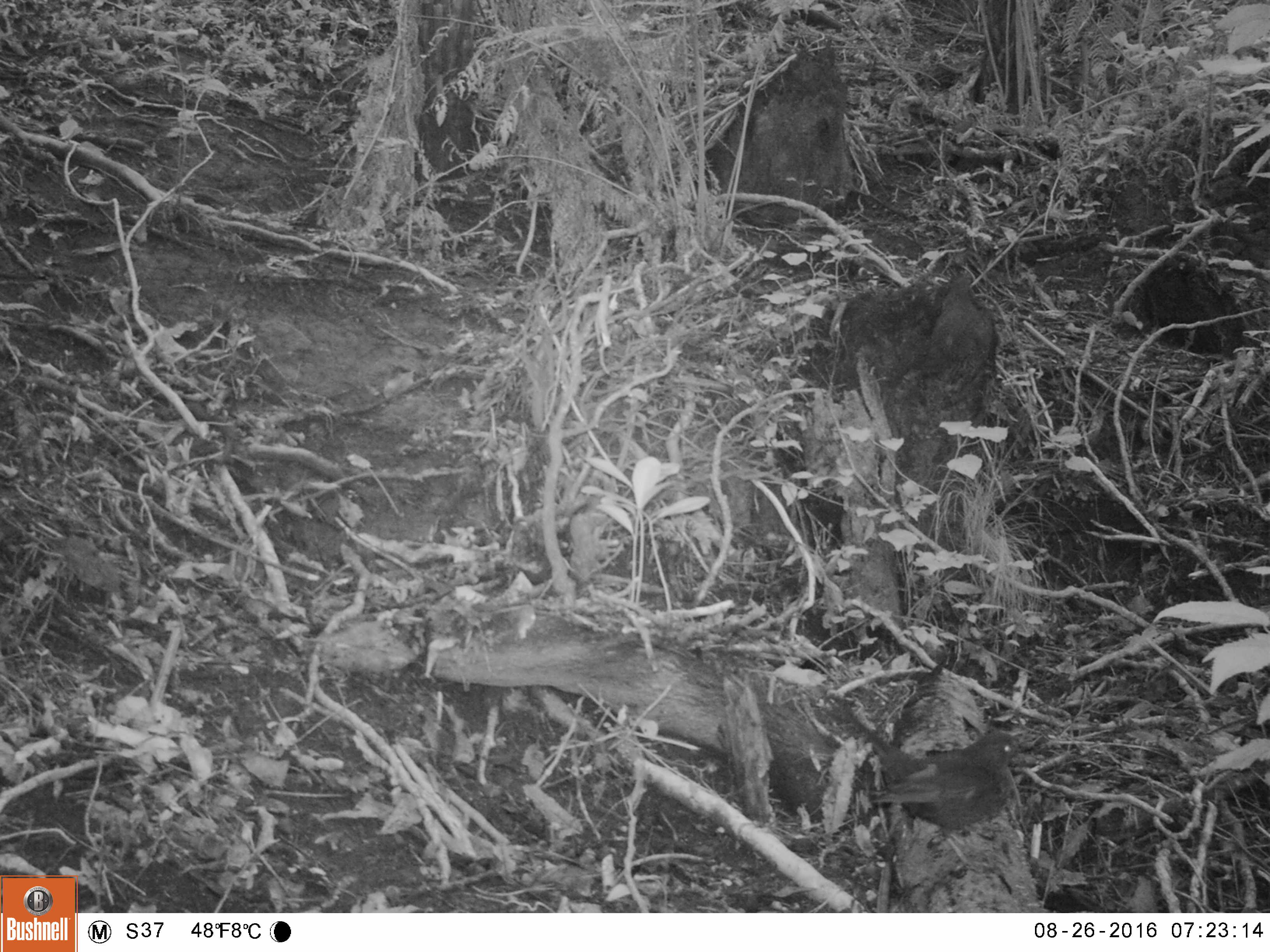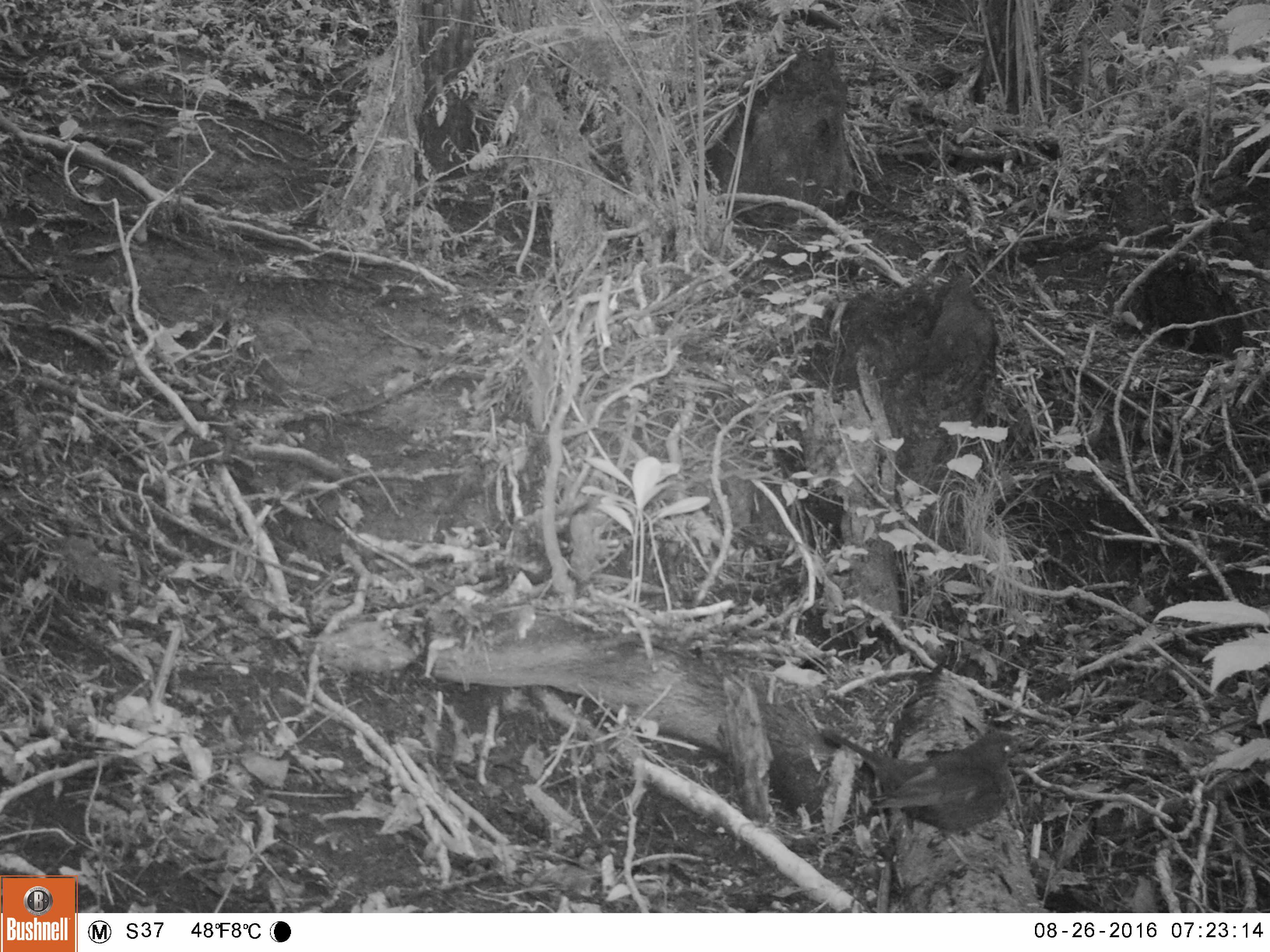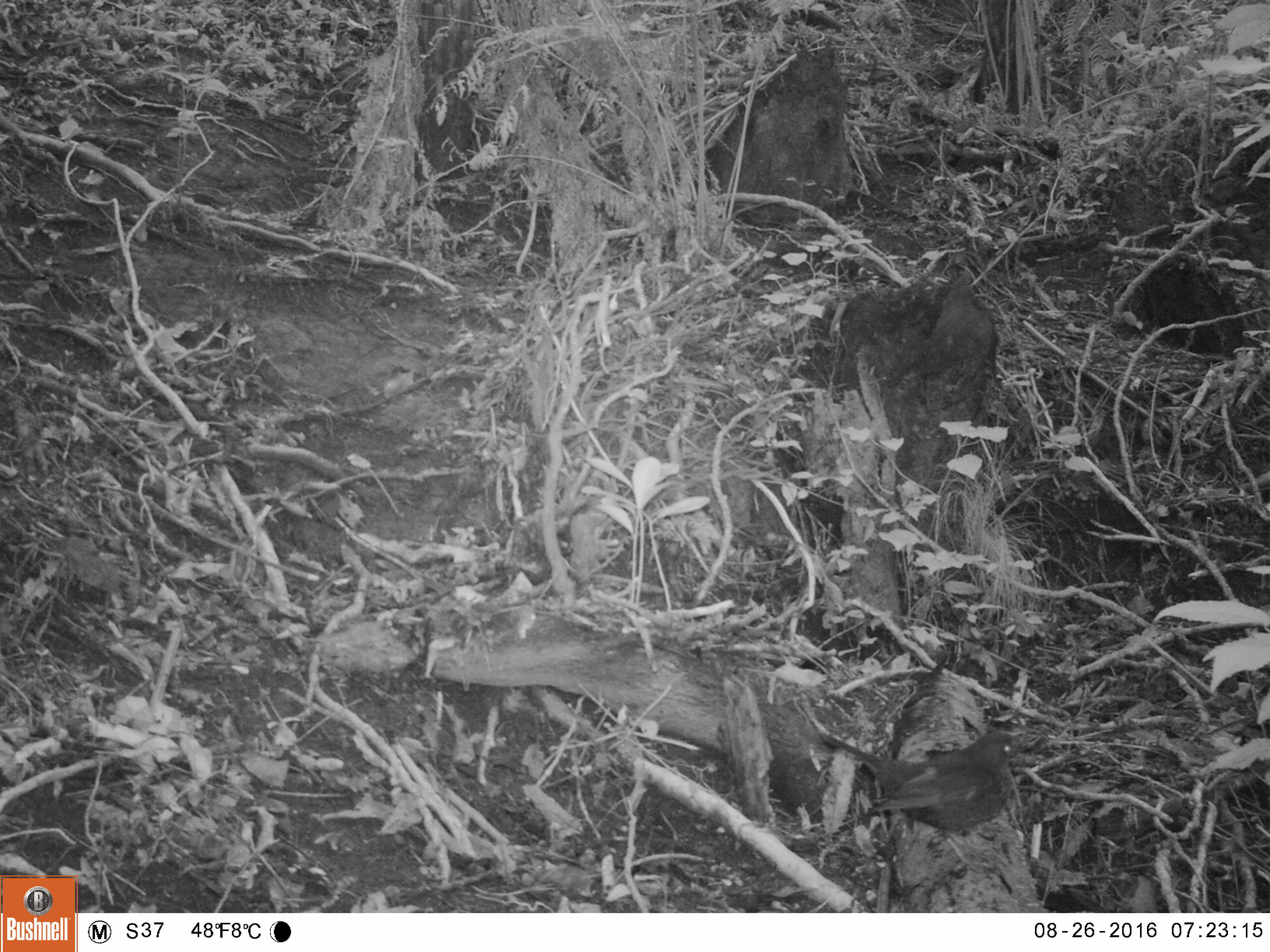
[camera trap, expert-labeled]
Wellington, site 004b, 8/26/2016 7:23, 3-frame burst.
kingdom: Animalia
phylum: Chordata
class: Aves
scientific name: Aves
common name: bird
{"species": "bird (Aves)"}